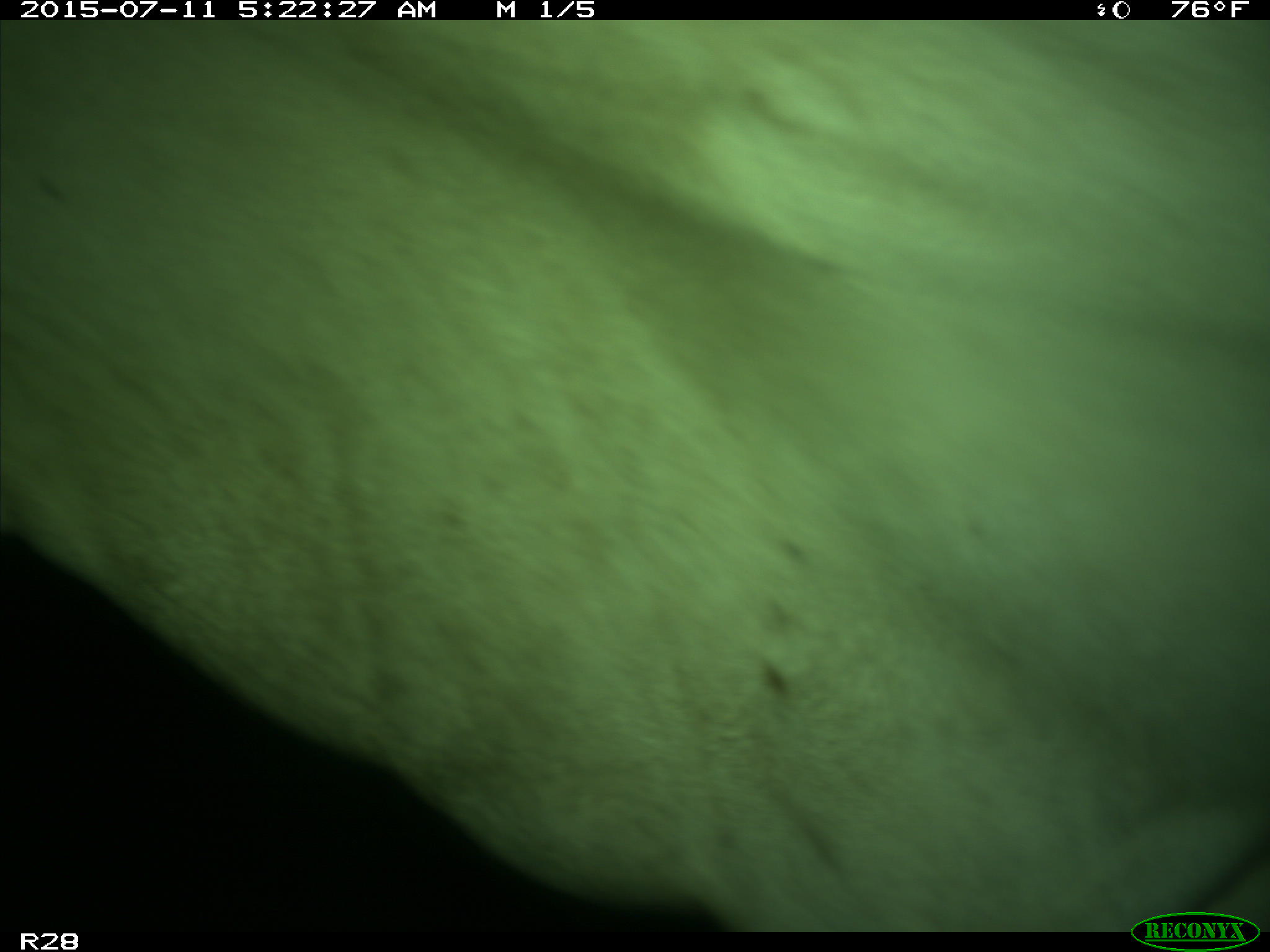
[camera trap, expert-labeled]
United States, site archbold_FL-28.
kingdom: Animalia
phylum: Chordata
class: Mammalia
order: Artiodactyla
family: Bovidae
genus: Bos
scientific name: Bos taurus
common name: domestic cow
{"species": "Bos taurus (domestic cow)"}